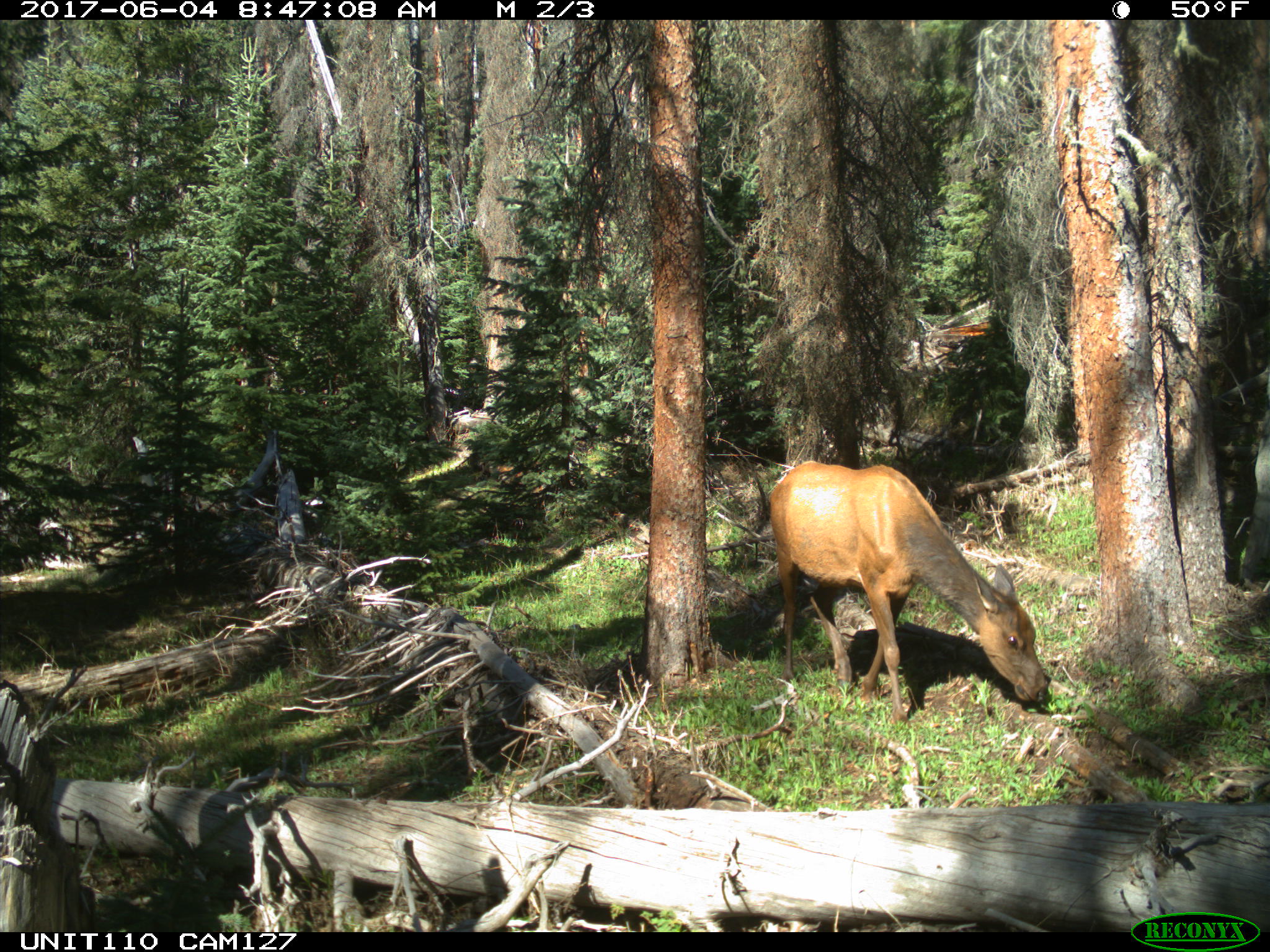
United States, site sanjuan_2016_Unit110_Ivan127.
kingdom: Animalia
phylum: Chordata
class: Mammalia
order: Artiodactyla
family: Cervidae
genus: Cervus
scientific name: Cervus elaphus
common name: red deer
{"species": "Cervus elaphus (red deer)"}